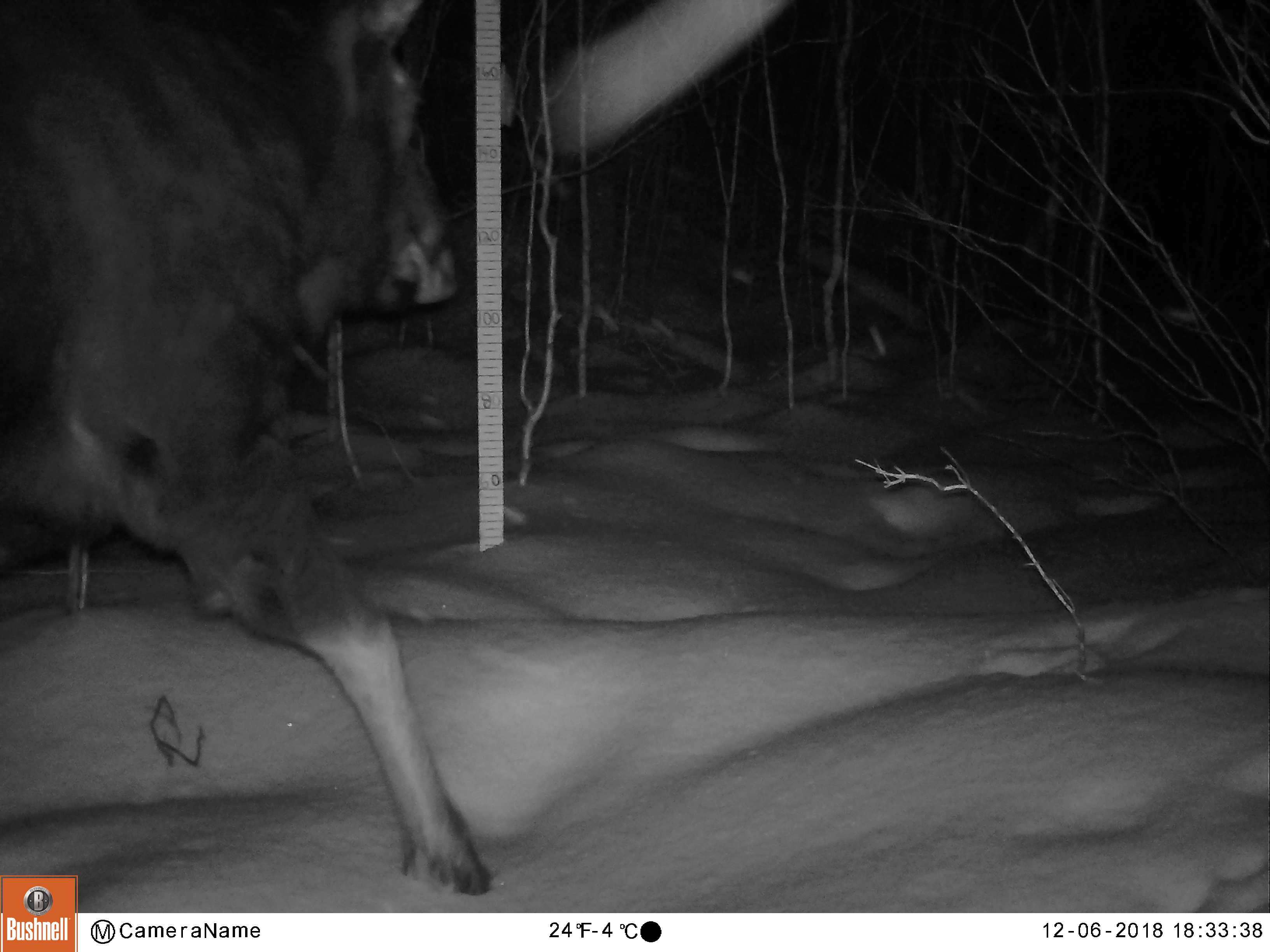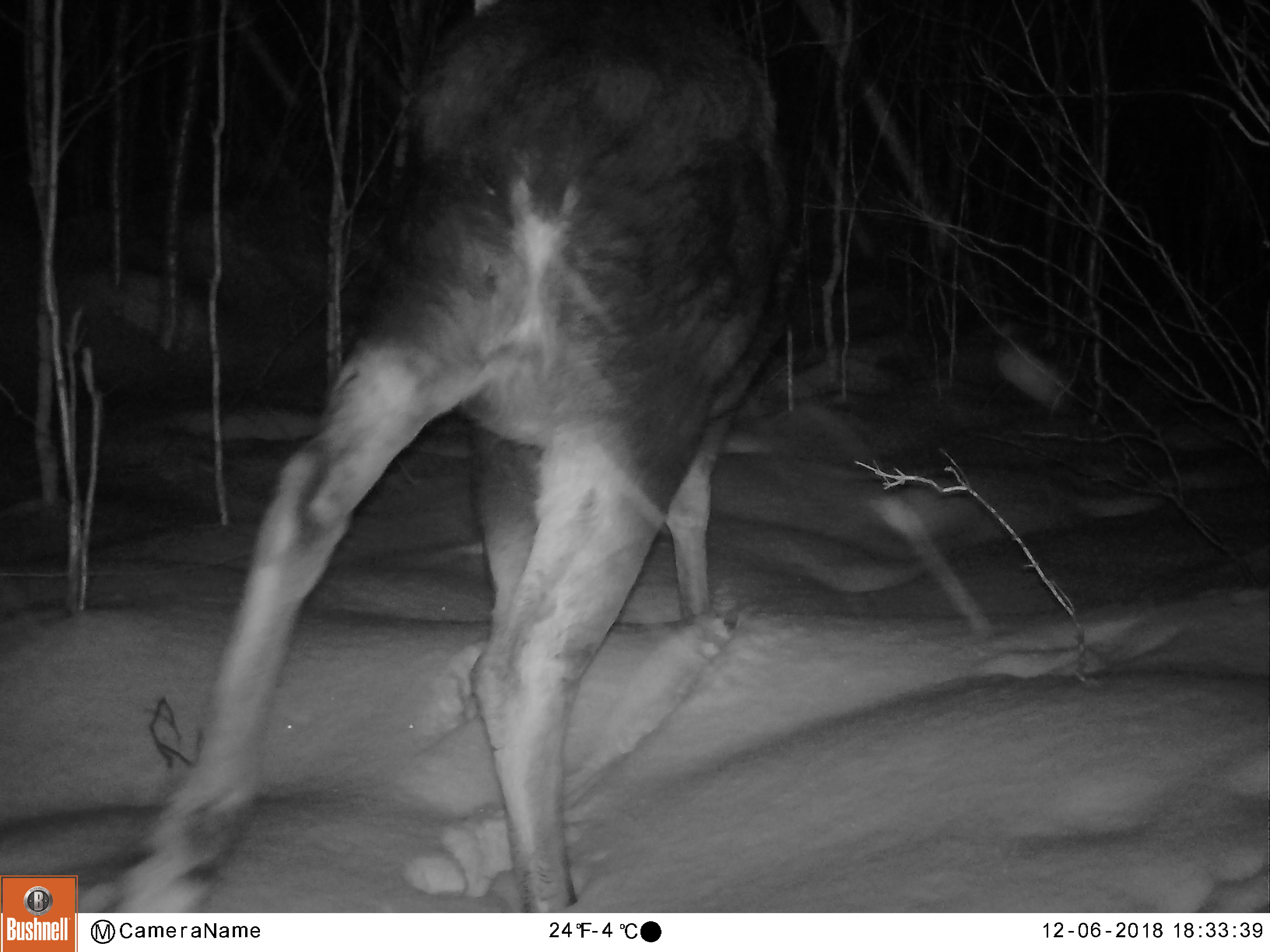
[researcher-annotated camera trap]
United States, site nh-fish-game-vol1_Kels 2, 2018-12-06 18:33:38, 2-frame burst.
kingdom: Animalia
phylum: Chordata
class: Mammalia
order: Artiodactyla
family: Cervidae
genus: Alces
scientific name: Alces alces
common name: moose